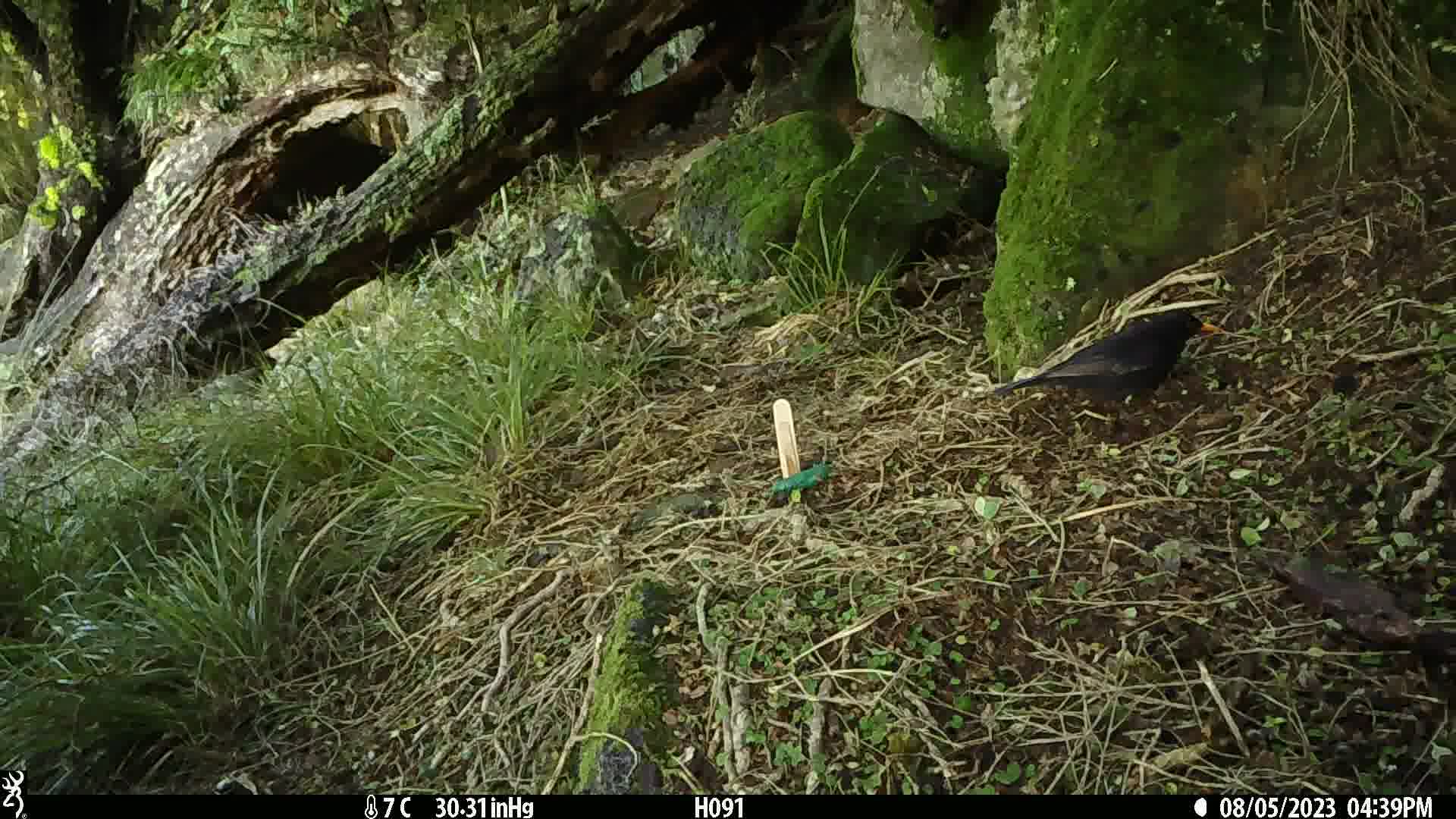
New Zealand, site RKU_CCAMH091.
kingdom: Animalia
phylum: Chordata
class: Aves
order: Passeriformes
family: Turdidae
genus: Turdus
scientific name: Turdus merula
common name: eurasian blackbird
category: blackbird